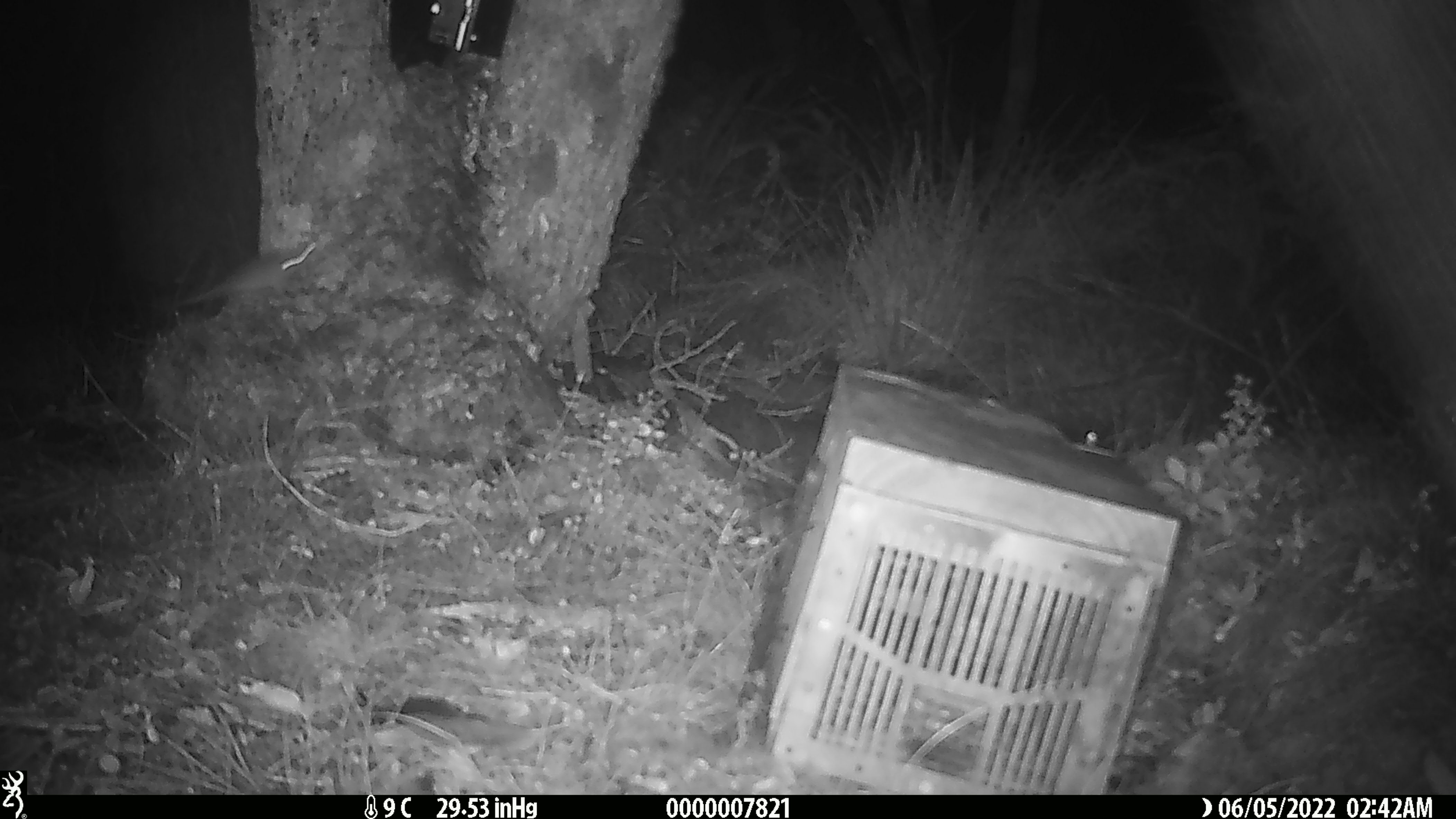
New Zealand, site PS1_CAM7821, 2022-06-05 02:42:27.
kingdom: Animalia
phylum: Chordata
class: Mammalia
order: Rodentia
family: Muridae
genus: Mus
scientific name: Mus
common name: mouse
Mouse (Mus).